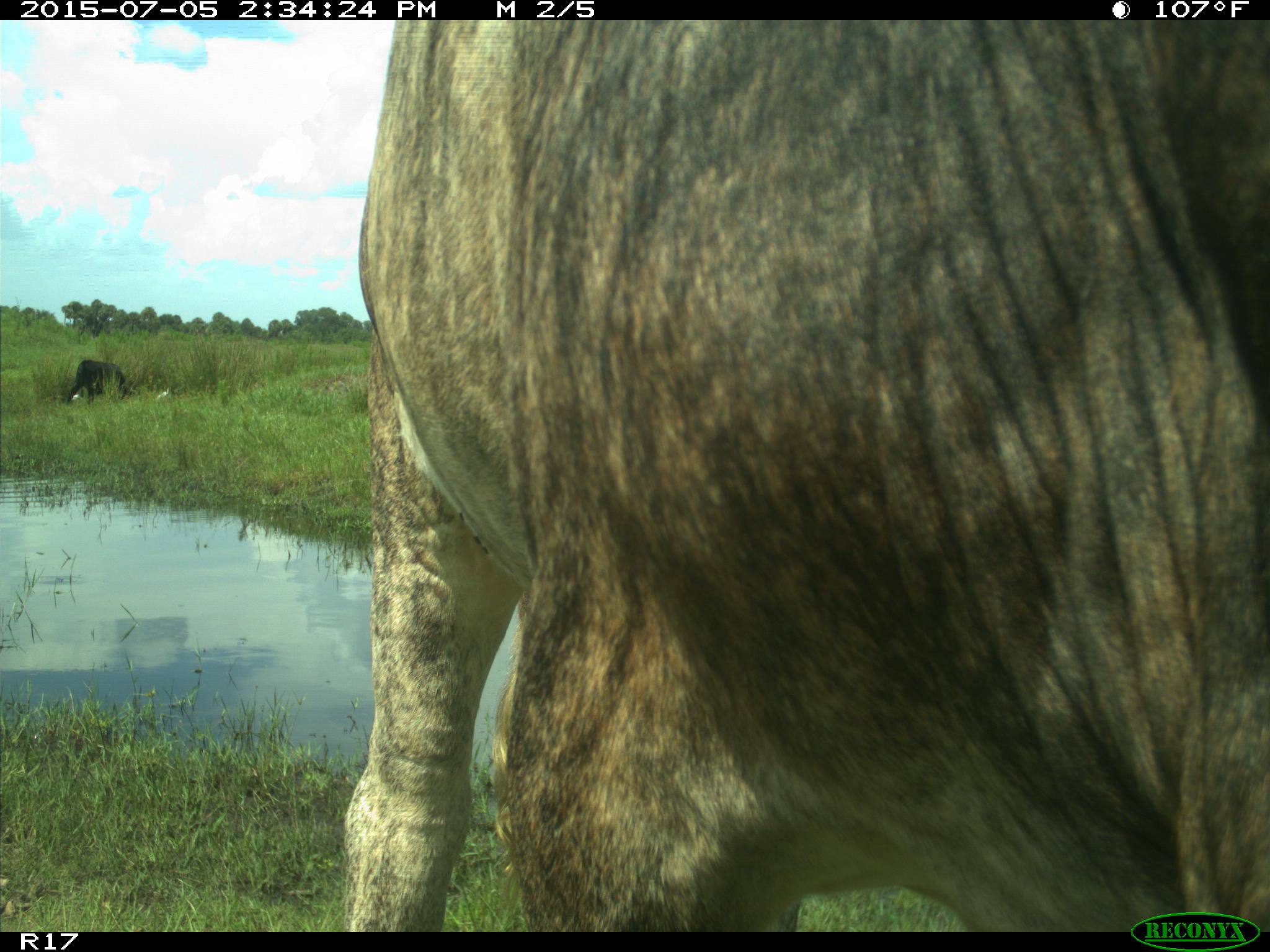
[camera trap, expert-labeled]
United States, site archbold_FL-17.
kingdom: Animalia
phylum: Chordata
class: Mammalia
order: Artiodactyla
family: Bovidae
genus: Bos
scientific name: Bos taurus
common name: domestic cow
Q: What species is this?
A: Bos taurus (domestic cow).